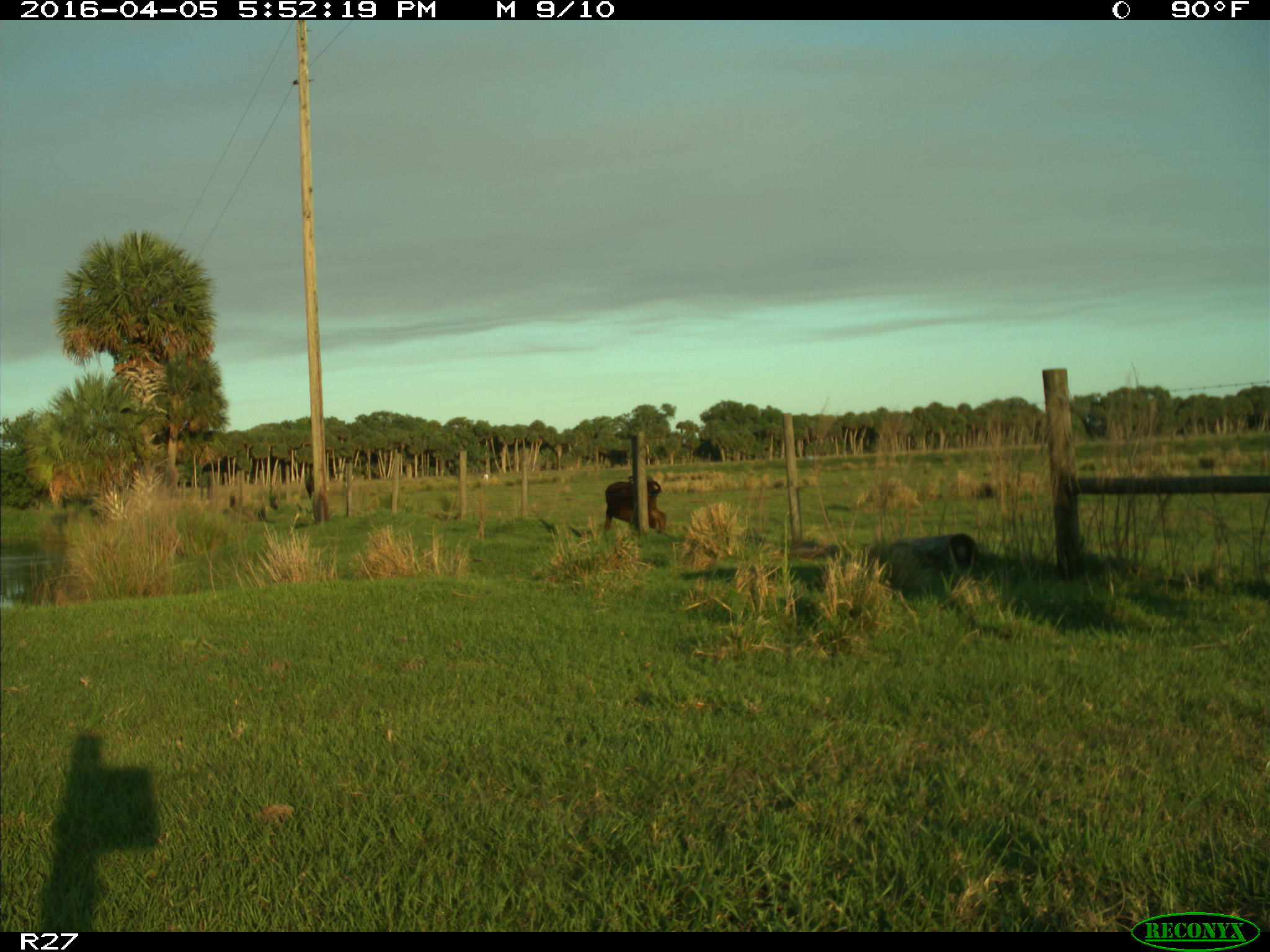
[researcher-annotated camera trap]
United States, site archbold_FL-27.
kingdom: Animalia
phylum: Chordata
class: Mammalia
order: Artiodactyla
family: Bovidae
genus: Bos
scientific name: Bos taurus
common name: domestic cow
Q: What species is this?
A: Bos taurus (domestic cow).